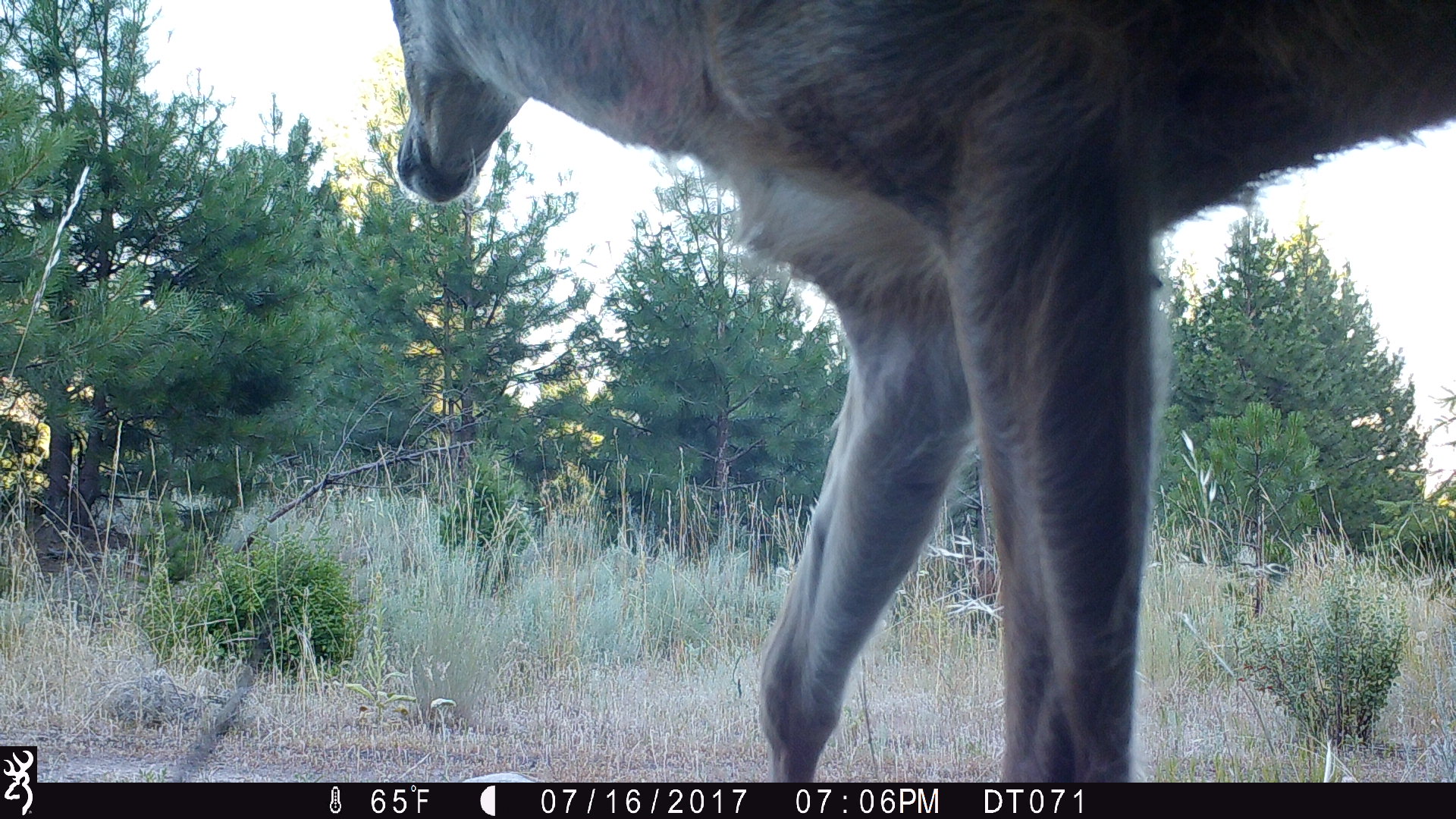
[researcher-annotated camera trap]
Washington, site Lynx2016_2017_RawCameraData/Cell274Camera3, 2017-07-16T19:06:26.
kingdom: Animalia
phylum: Chordata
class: Mammalia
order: Artiodactyla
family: Cervidae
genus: Odocoileus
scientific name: Odocoileus hemionus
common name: mule deer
Odocoileus hemionus (mule deer). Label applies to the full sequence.